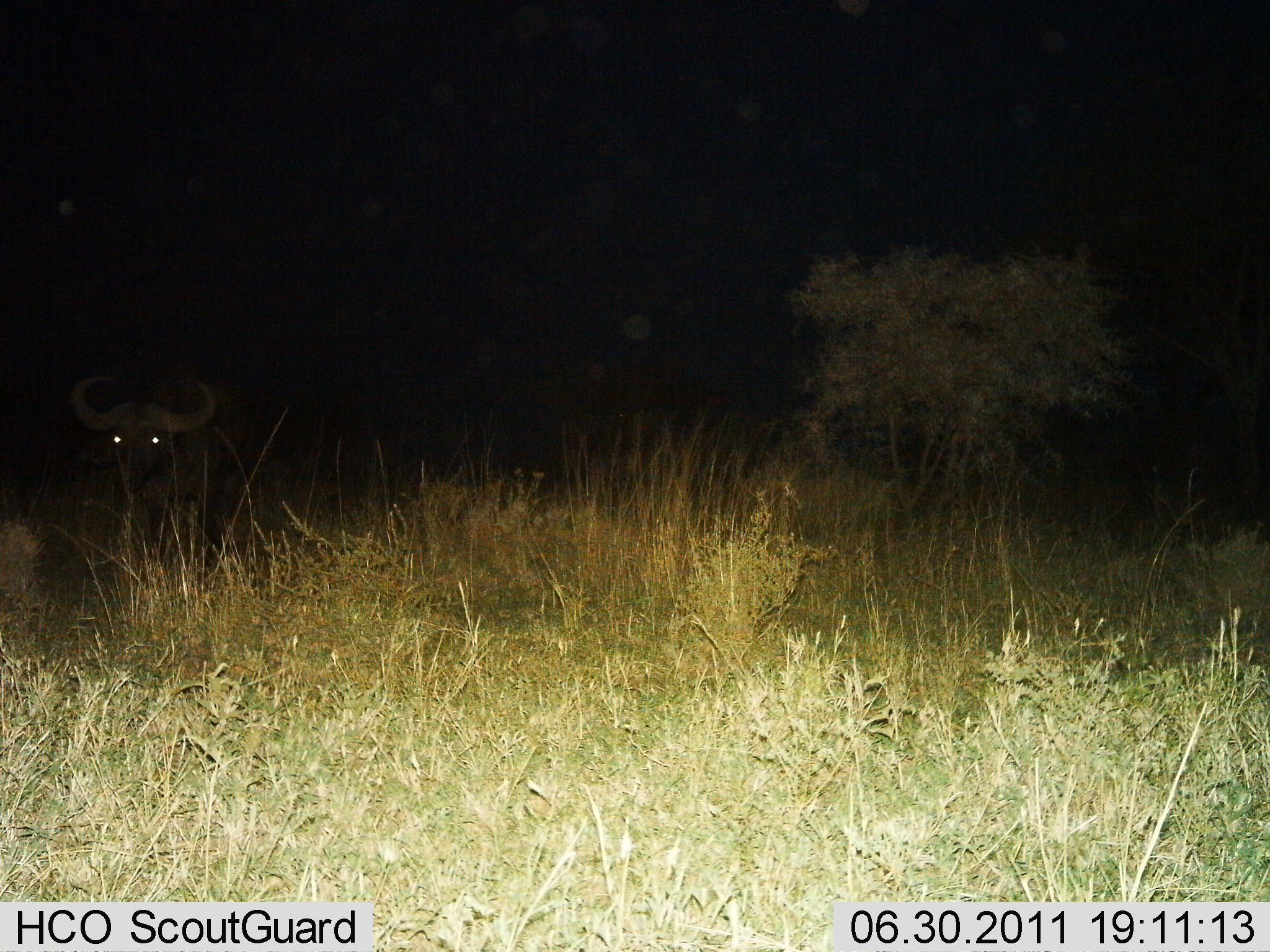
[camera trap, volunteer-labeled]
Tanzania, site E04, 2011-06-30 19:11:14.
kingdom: Animalia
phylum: Chordata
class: Mammalia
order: Artiodactyla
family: Bovidae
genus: Syncerus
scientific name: Syncerus caffer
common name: cape buffalo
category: buffalo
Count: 1.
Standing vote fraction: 82%.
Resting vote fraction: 18%.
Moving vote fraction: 0%.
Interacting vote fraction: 0%.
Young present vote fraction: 0%.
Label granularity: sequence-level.